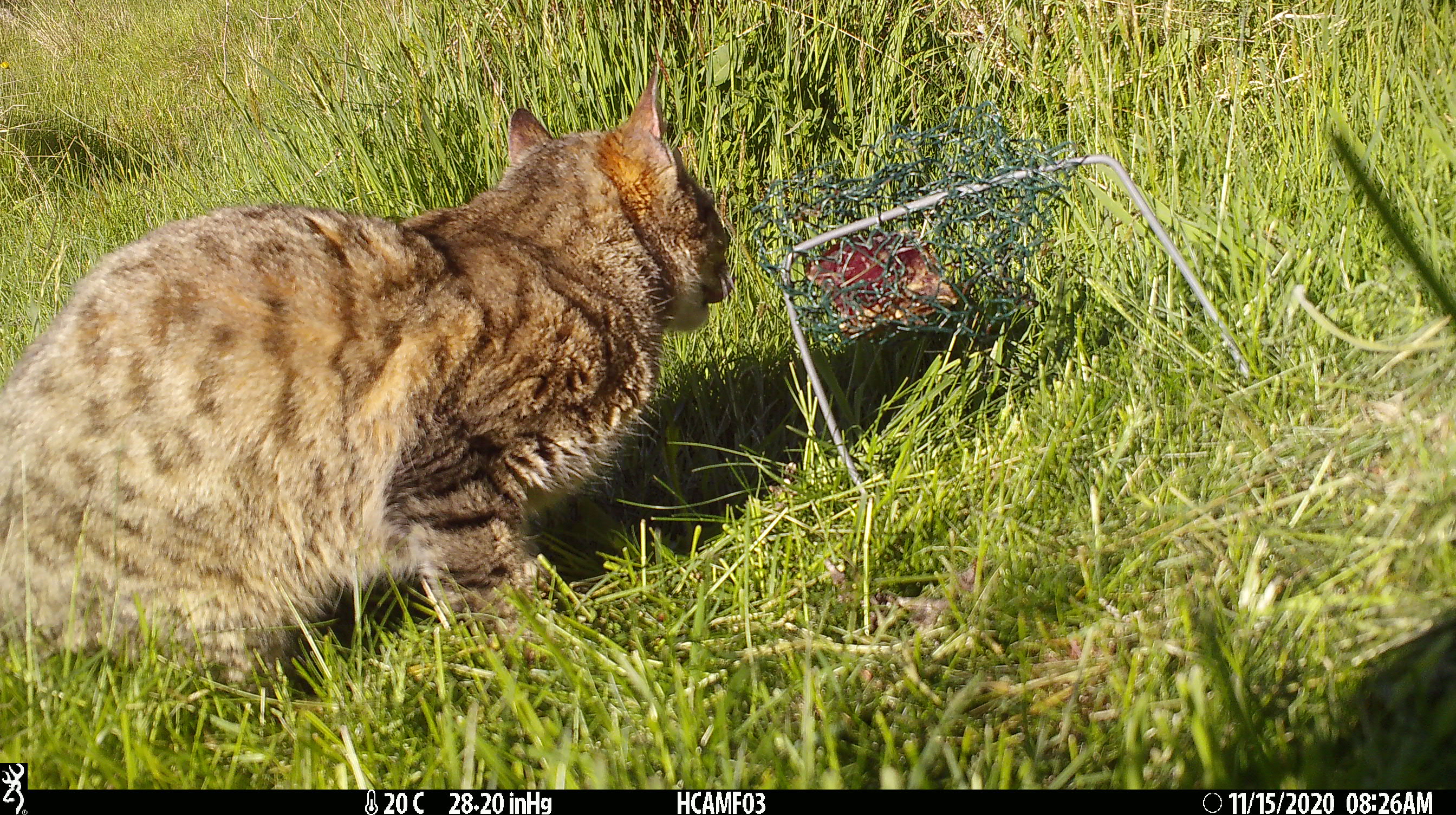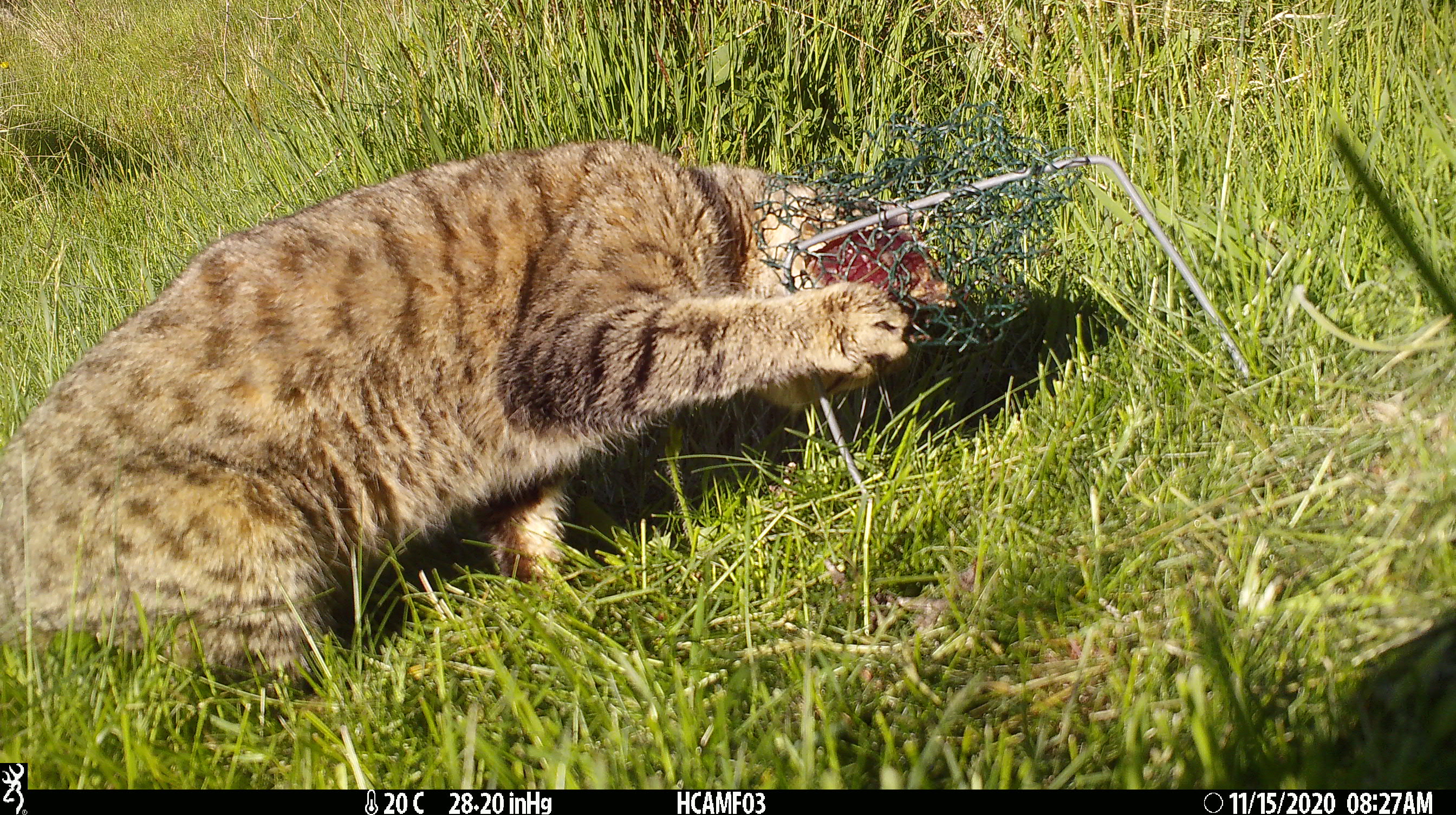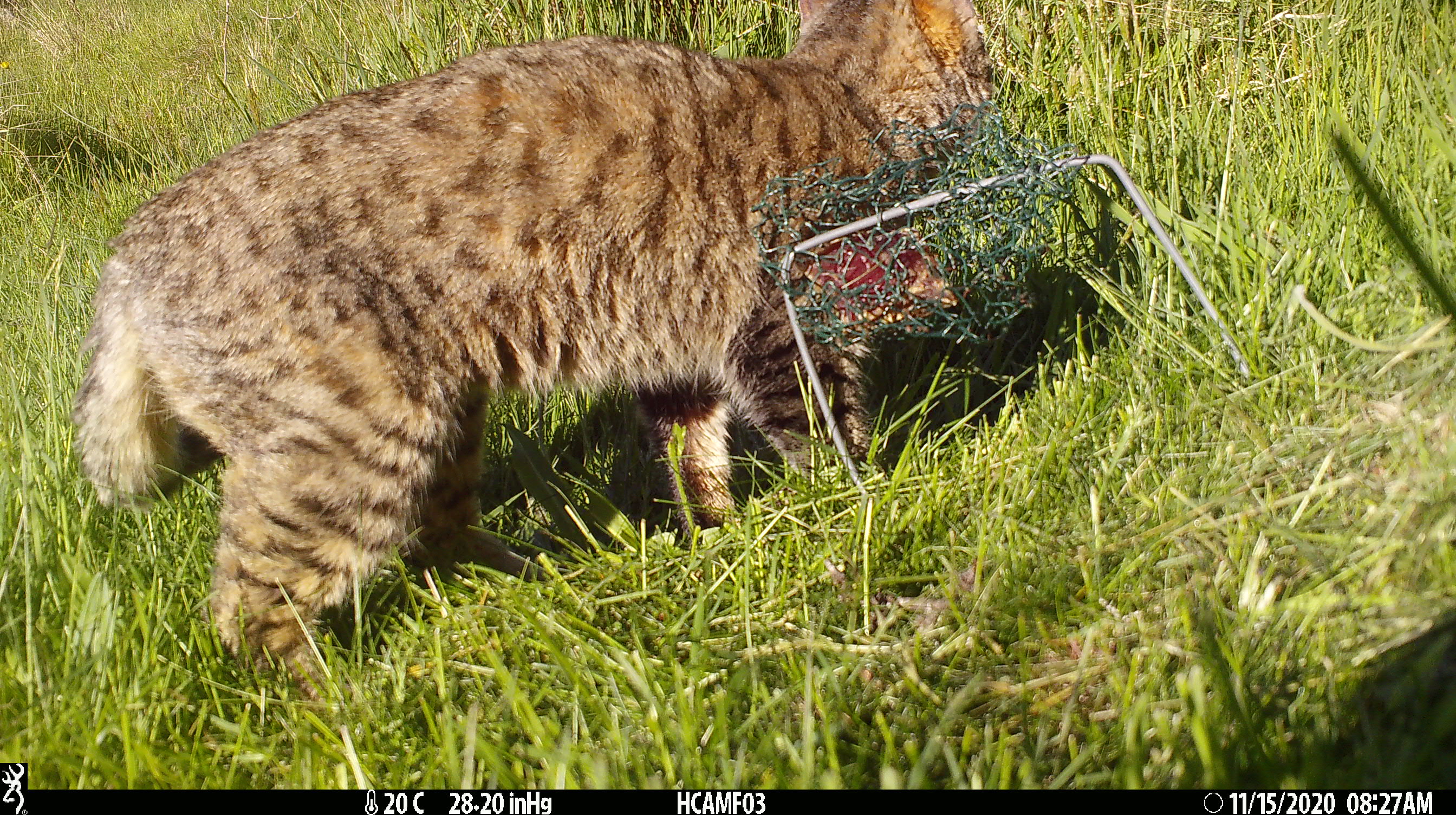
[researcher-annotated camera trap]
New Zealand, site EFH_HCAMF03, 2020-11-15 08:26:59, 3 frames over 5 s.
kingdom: Animalia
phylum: Chordata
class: Mammalia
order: Carnivora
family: Felidae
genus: Felis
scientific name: Felis catus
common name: domestic cat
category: cat